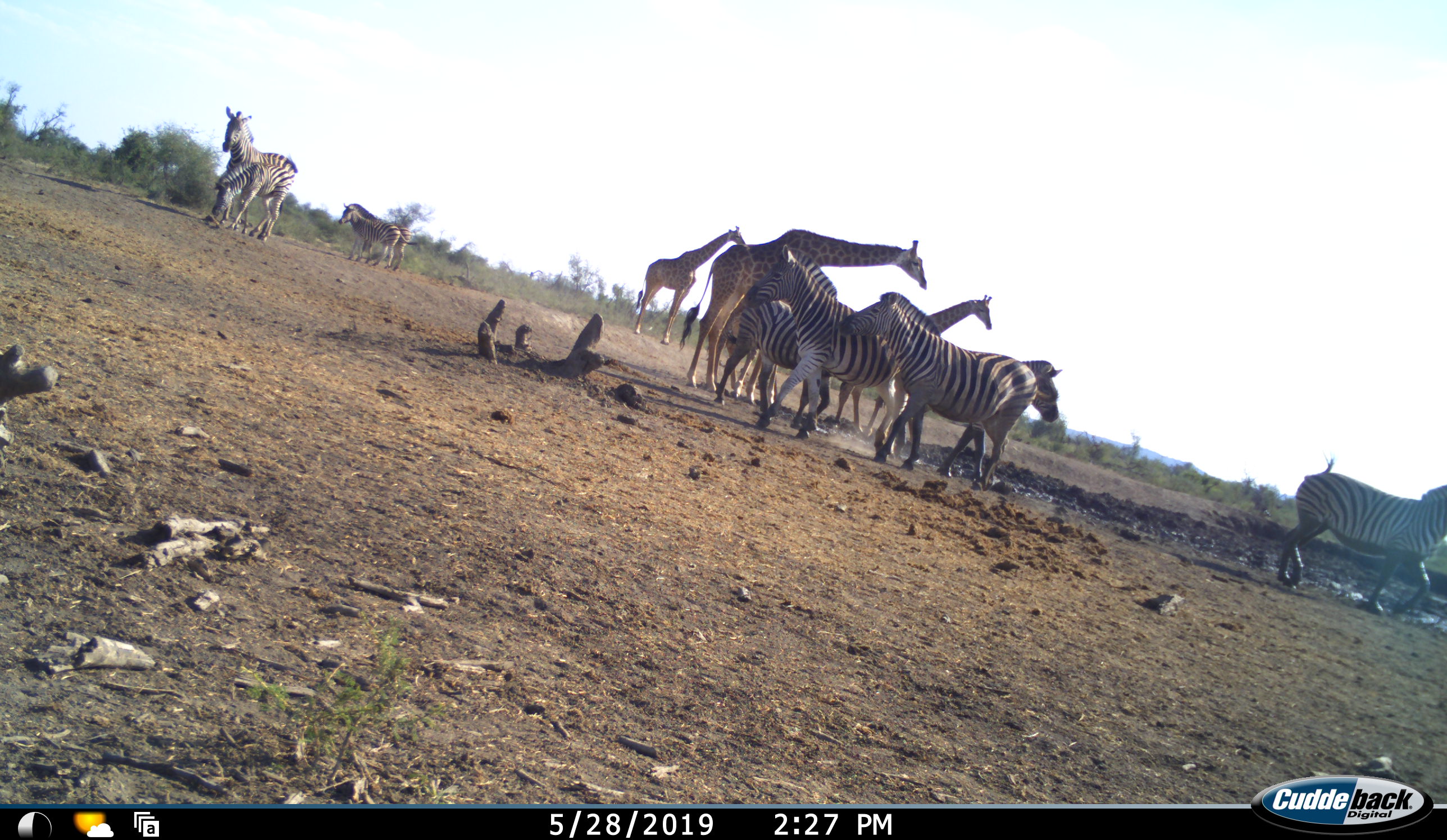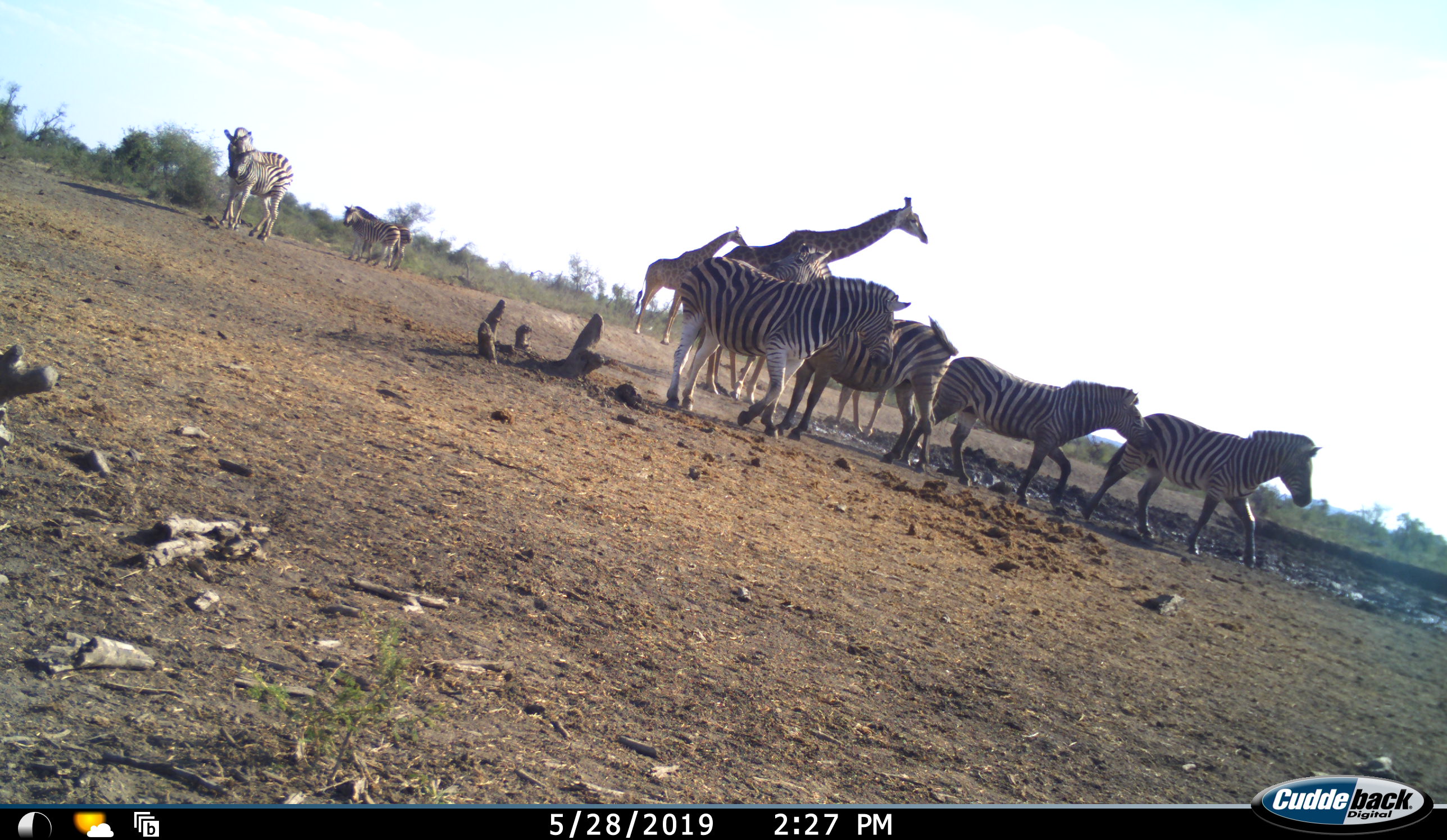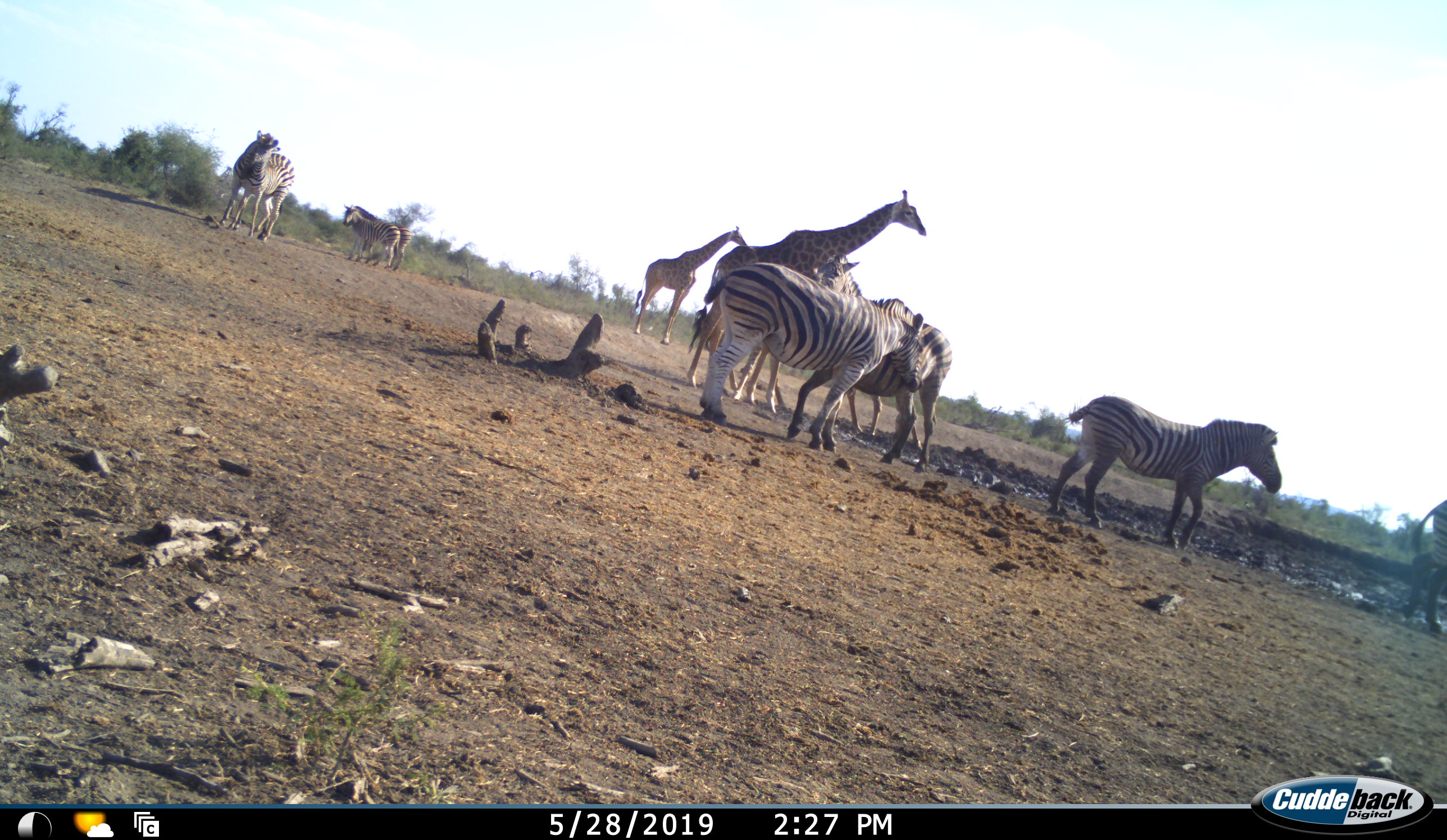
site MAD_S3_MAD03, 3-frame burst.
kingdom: Animalia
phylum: Chordata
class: Mammalia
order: Artiodactyla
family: Giraffidae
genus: Giraffa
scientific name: Giraffa camelopardalis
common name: giraffe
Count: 3.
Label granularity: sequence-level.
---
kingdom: Animalia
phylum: Chordata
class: Mammalia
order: Perissodactyla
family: Equidae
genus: Equus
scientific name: Equus quagga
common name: plains zebra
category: zebraplains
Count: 9.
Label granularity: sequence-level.